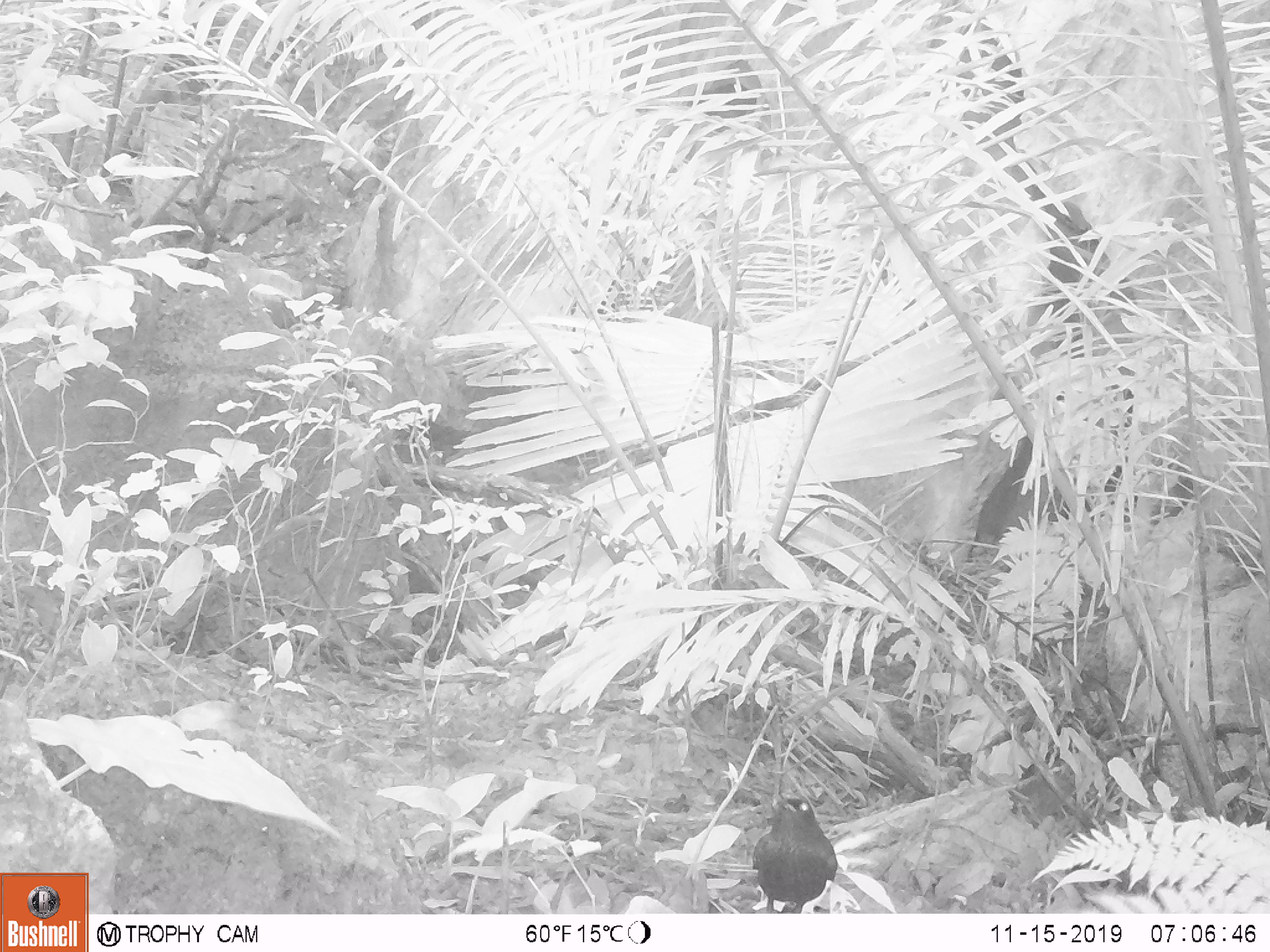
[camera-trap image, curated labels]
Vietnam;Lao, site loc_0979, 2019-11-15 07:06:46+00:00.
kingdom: Animalia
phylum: Chordata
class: Aves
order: Passeriformes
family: Muscicapidae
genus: Myophonus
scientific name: Myophonus caeruleus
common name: blue whistling thrush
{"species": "blue whistling thrush (Myophonus caeruleus)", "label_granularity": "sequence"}